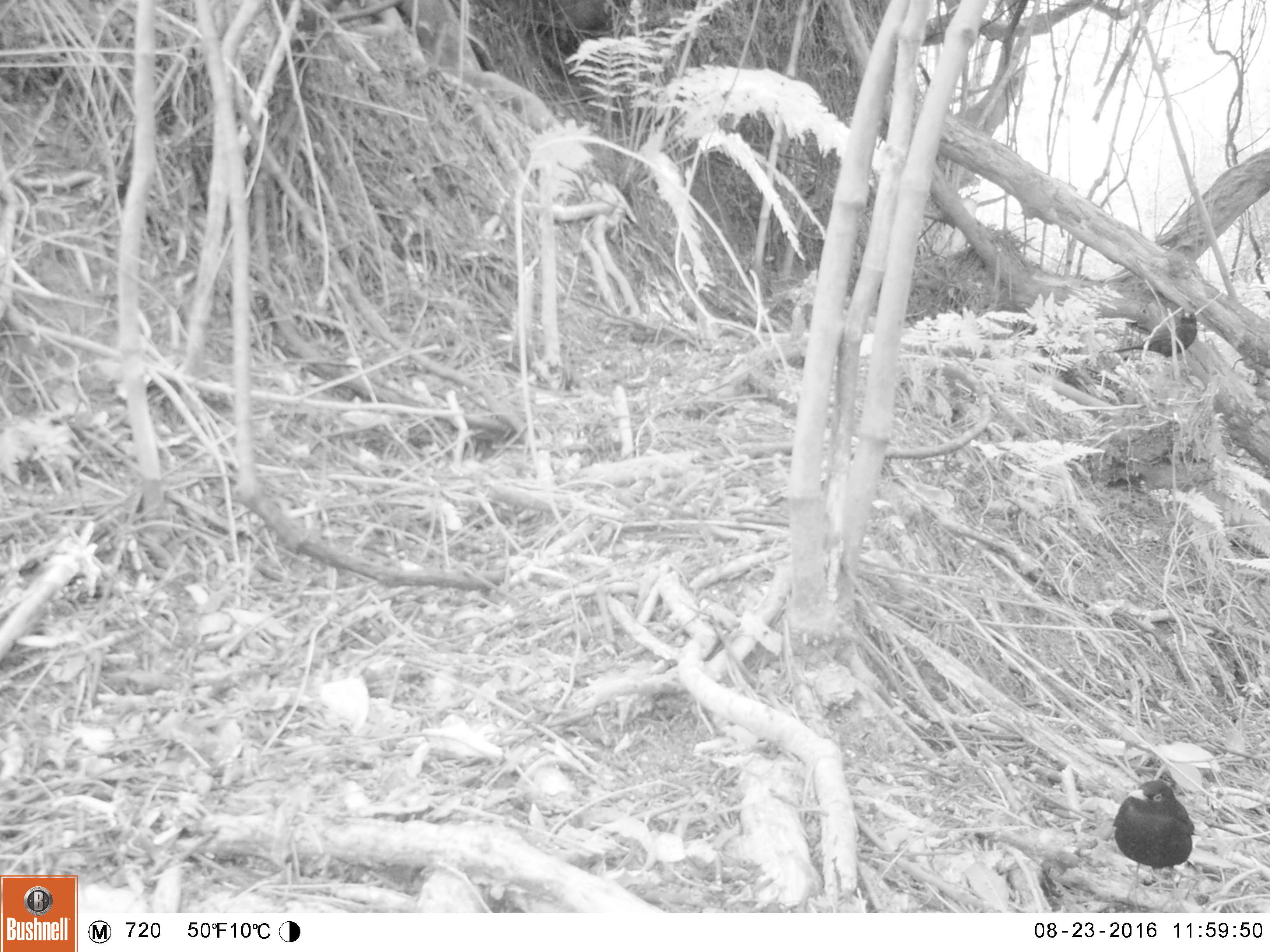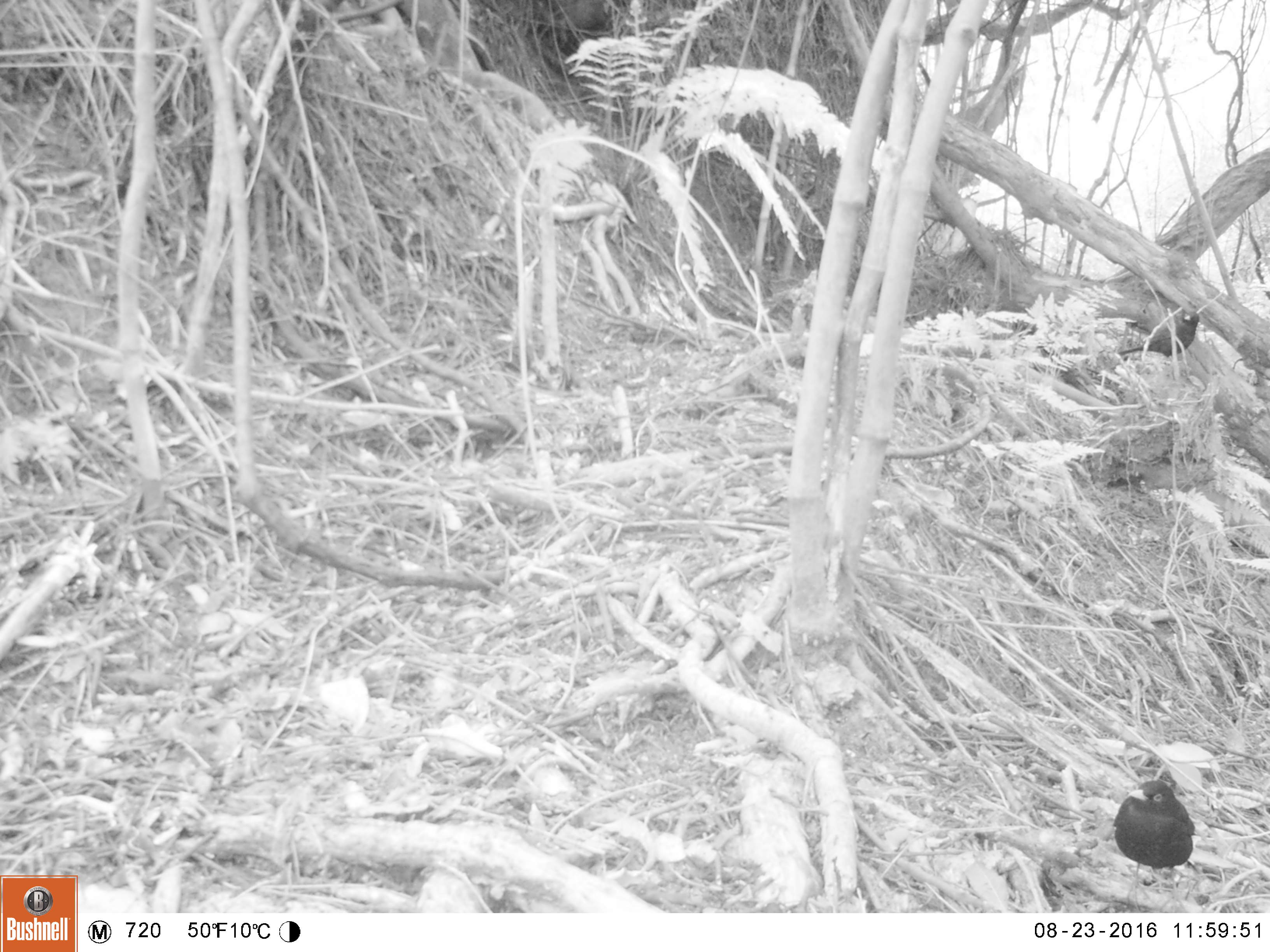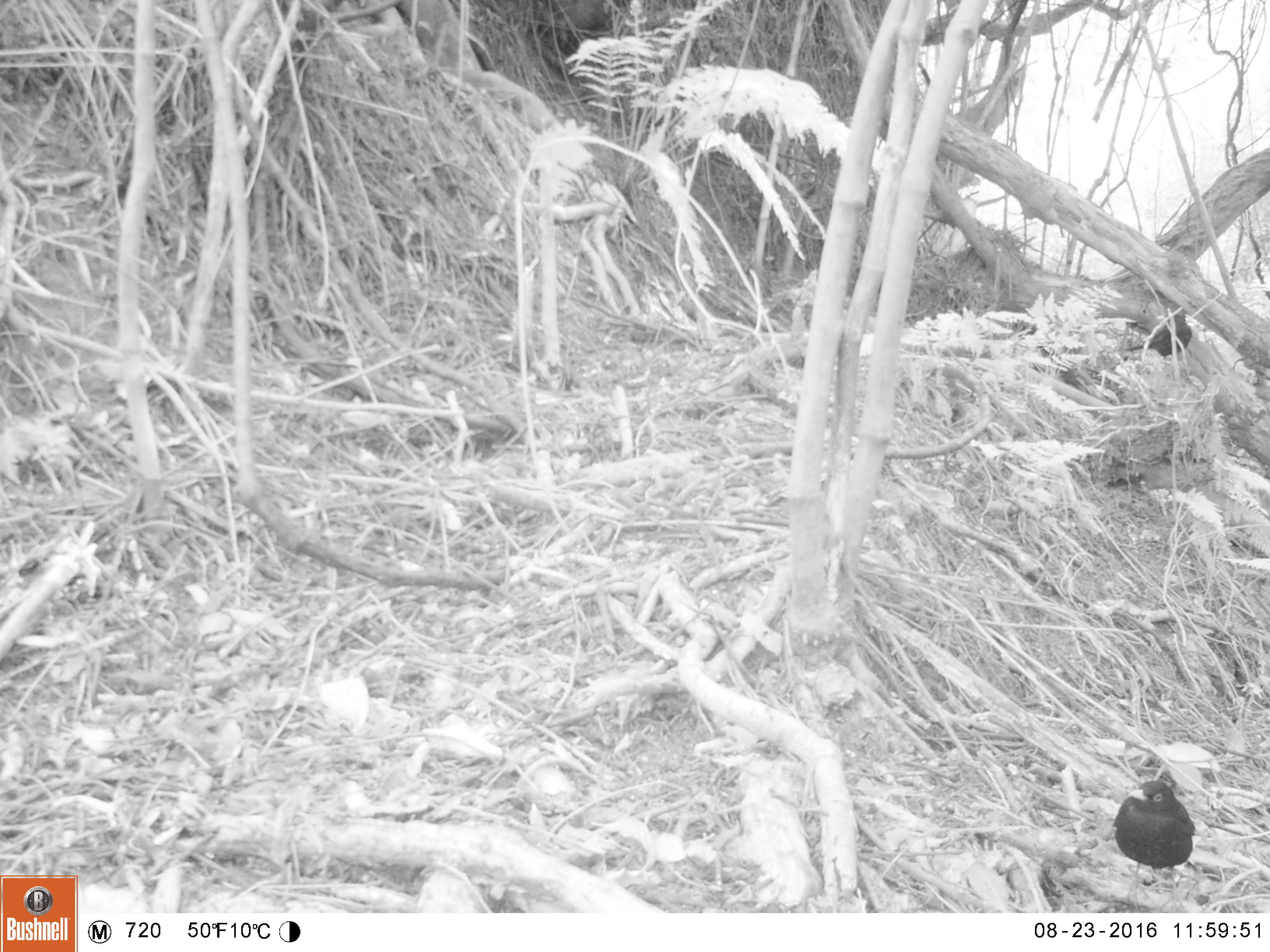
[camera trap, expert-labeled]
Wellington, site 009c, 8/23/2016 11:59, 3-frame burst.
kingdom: Animalia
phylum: Chordata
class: Aves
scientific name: Aves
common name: bird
Bird (Aves).